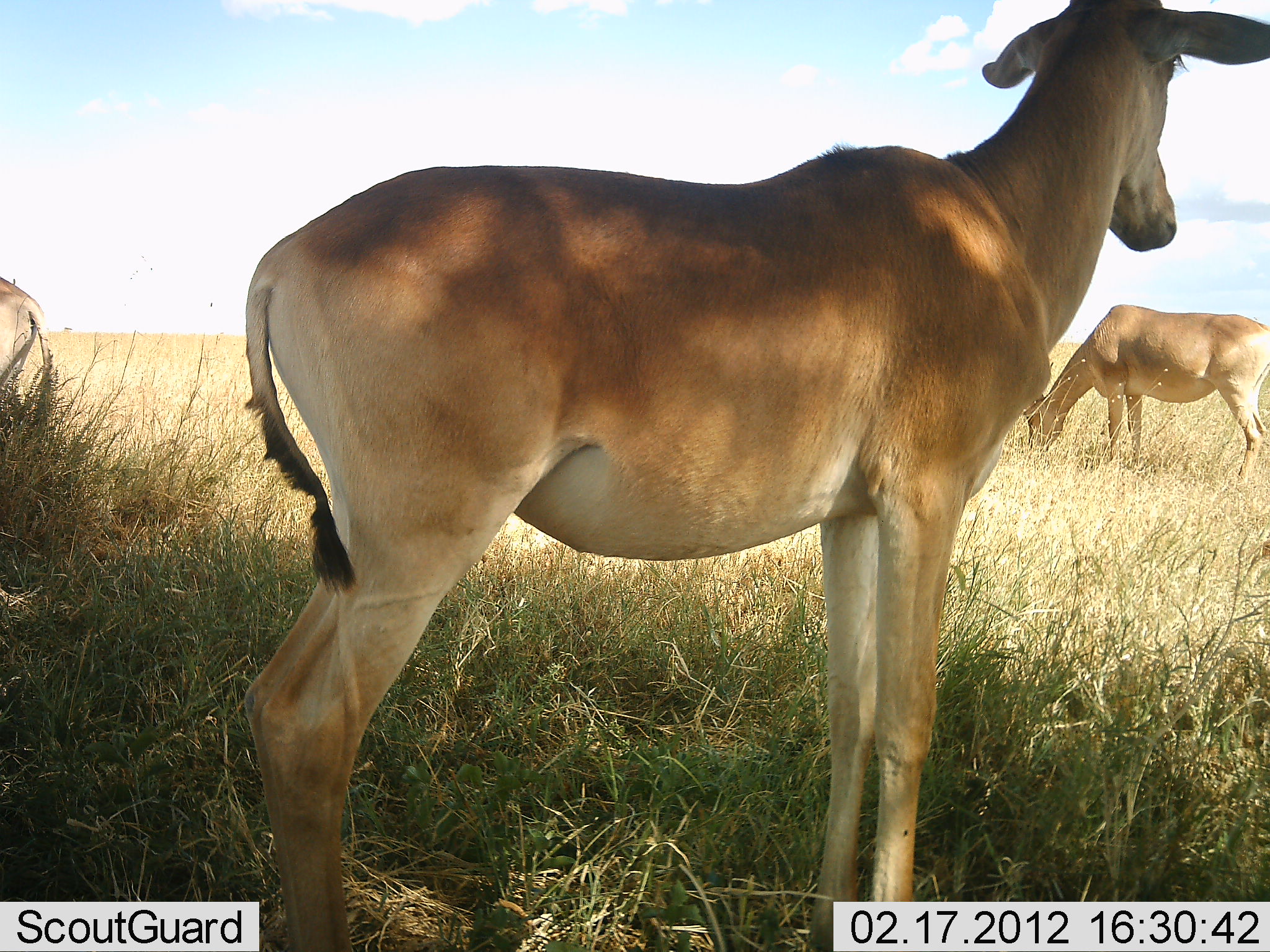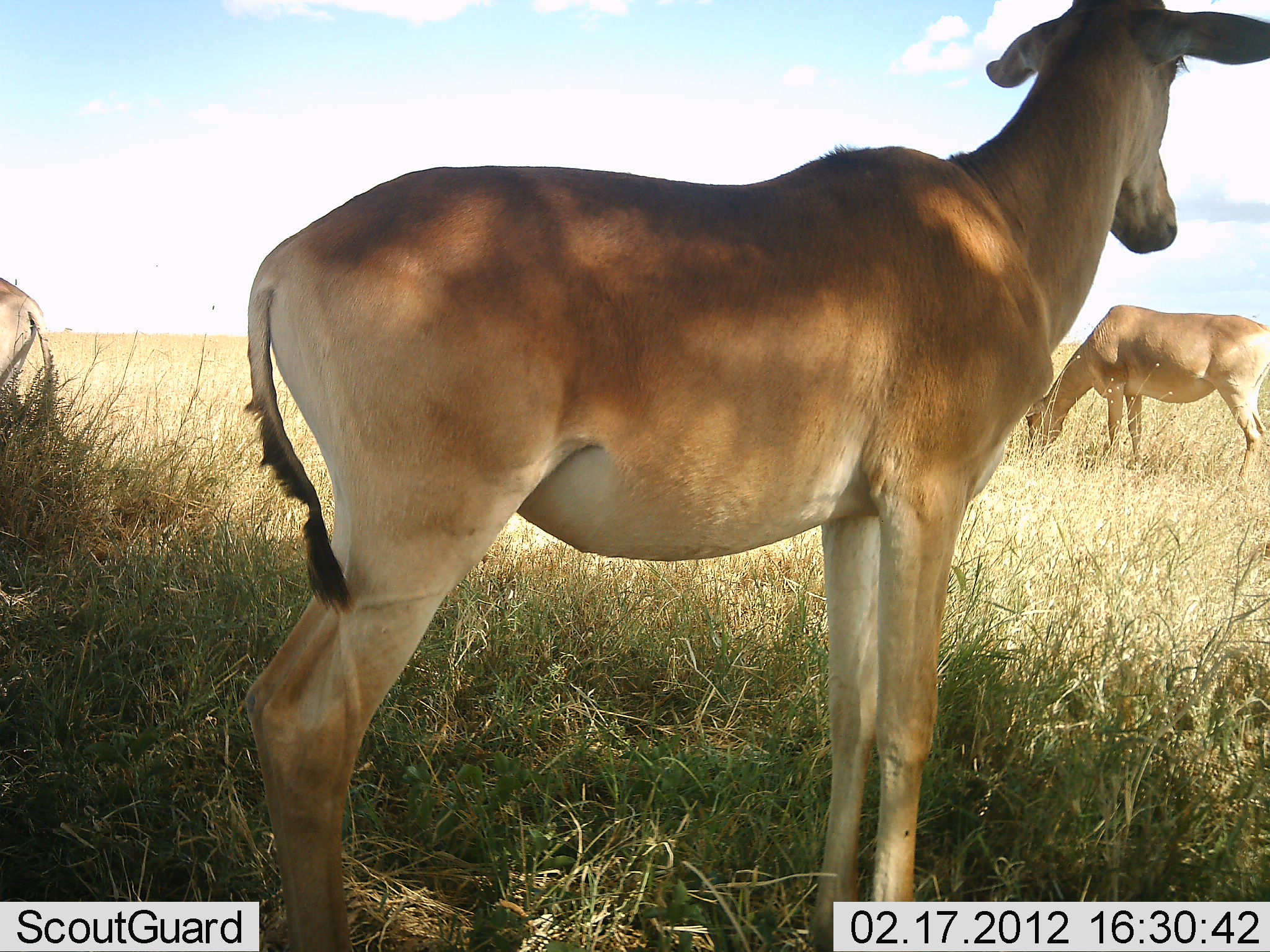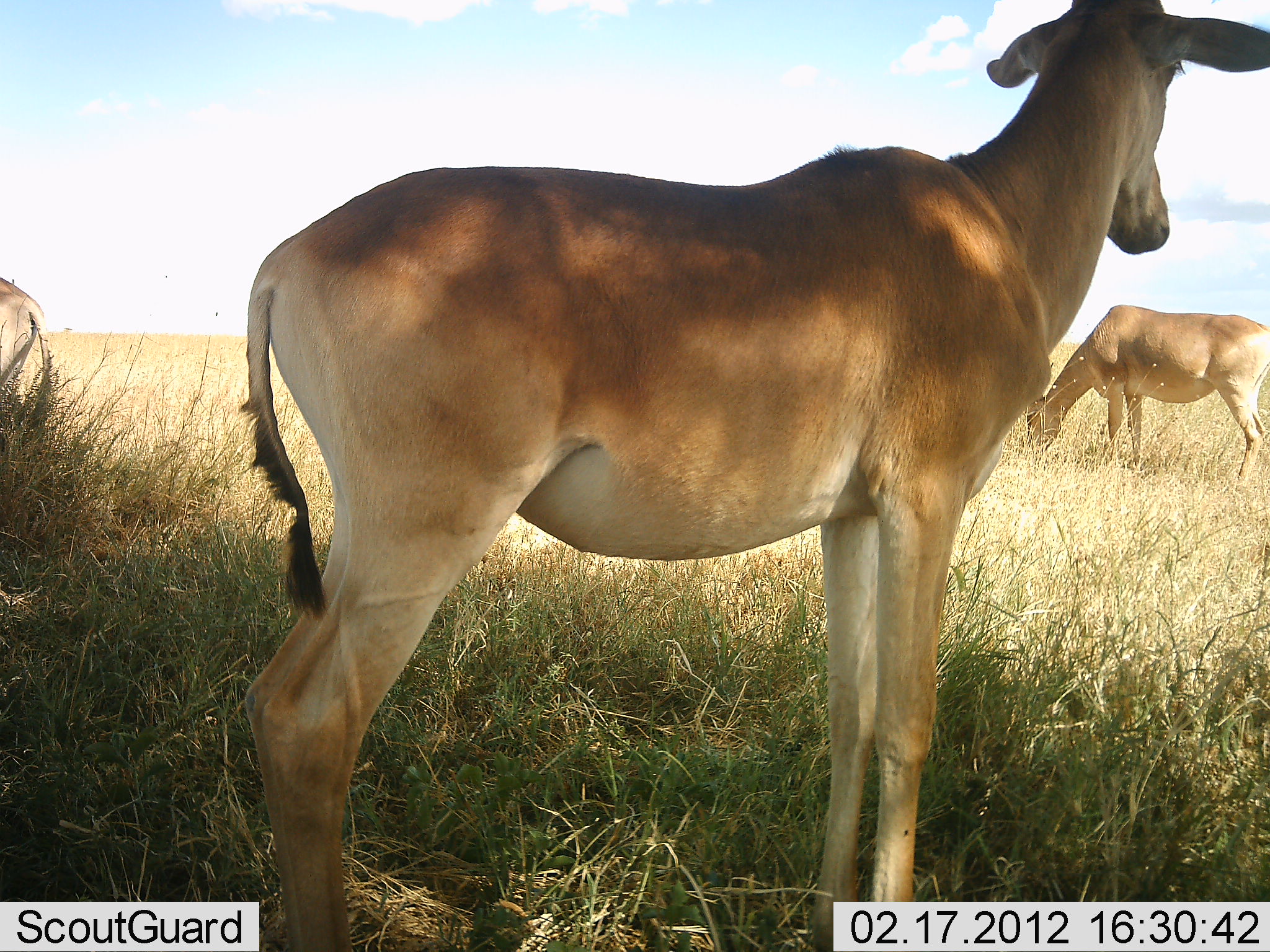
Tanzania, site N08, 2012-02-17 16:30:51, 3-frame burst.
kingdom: Animalia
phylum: Chordata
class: Mammalia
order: Artiodactyla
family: Bovidae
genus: Alcelaphus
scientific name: Alcelaphus buselaphus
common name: hartebeest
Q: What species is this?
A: Hartebeest (Alcelaphus buselaphus).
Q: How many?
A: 3.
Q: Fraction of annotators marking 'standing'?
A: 94%.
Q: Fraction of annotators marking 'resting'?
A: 0%.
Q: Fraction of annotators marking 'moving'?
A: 0%.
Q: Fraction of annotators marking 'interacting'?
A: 0%.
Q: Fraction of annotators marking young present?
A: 0%.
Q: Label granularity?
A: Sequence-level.